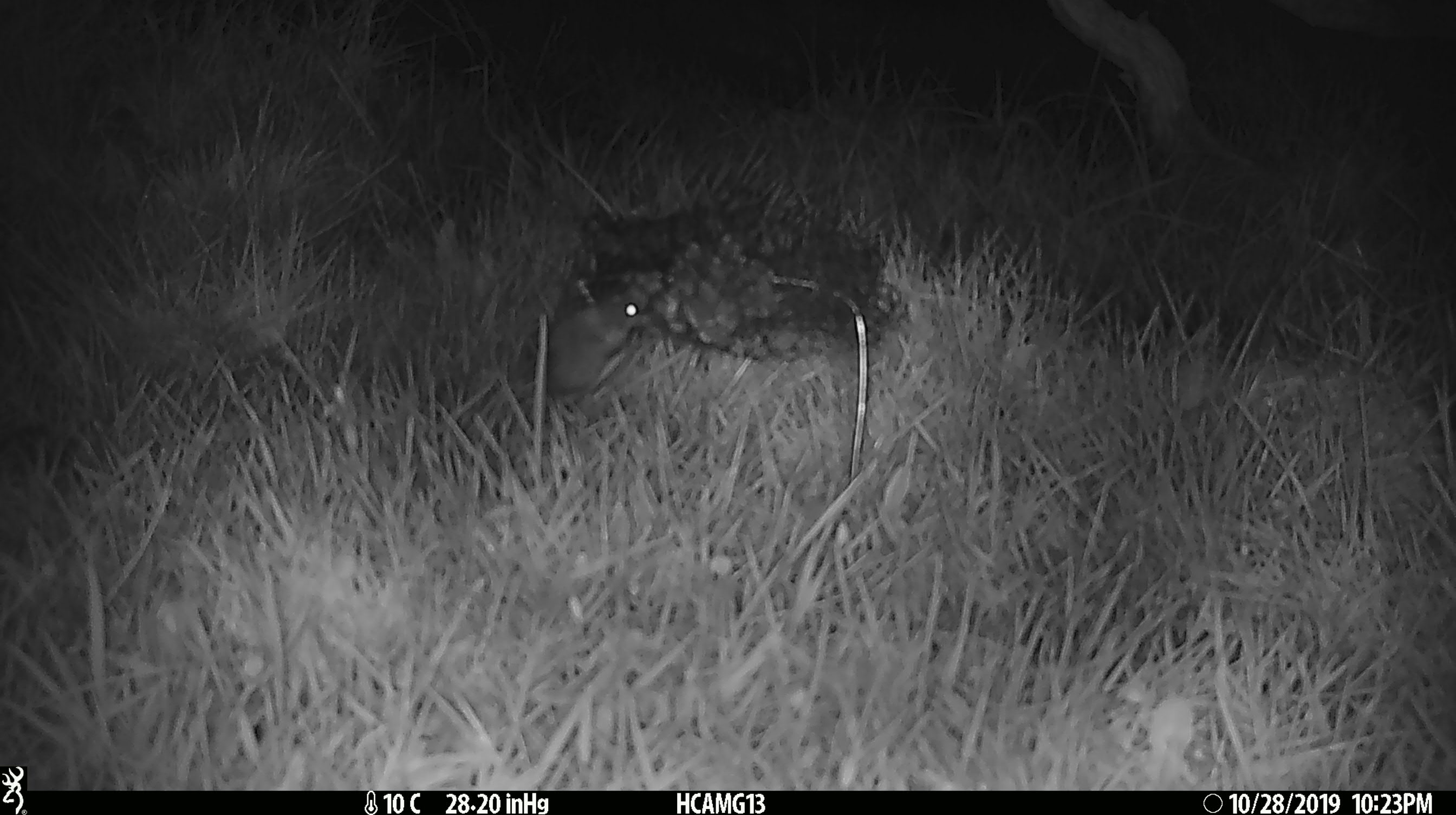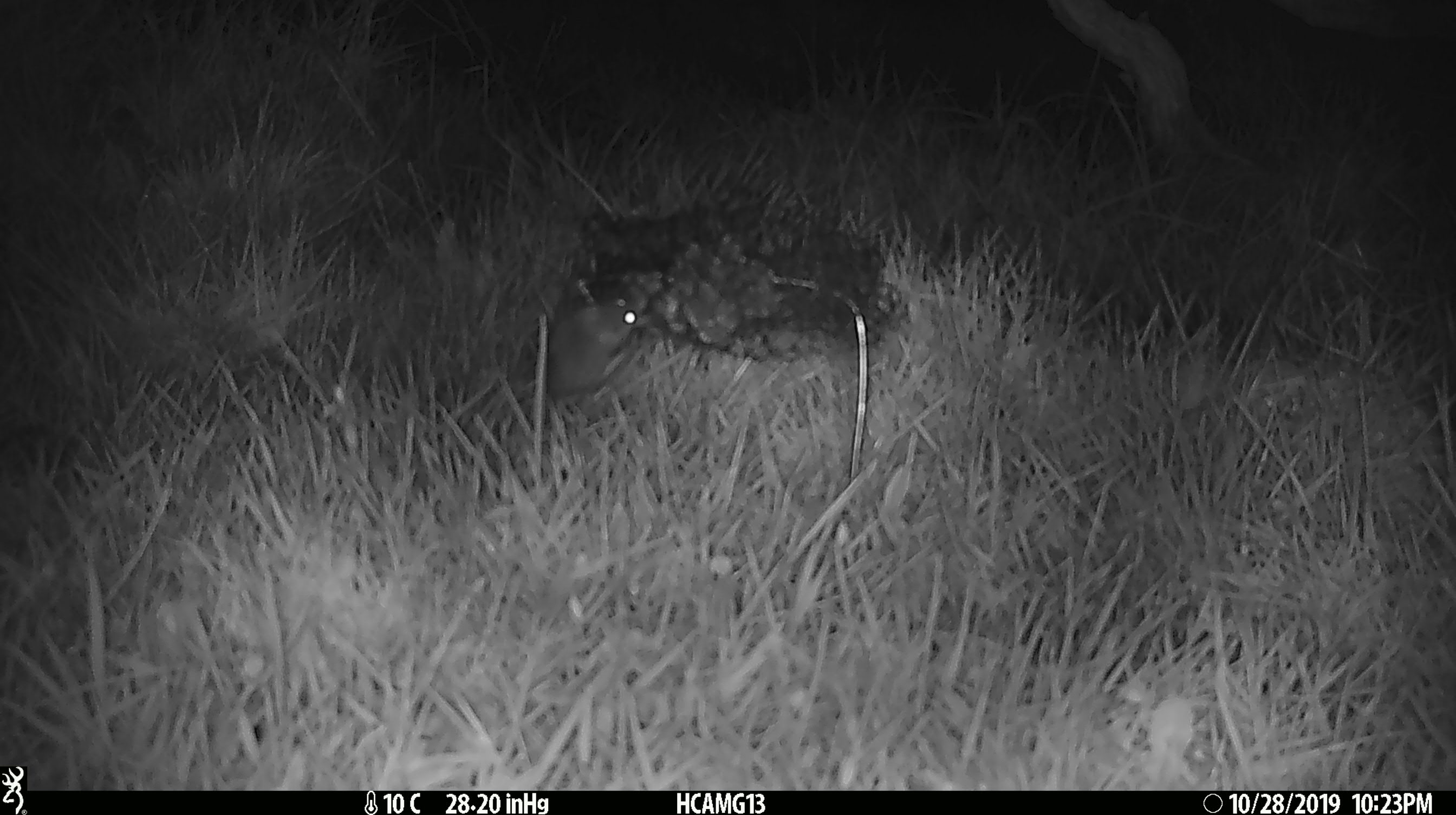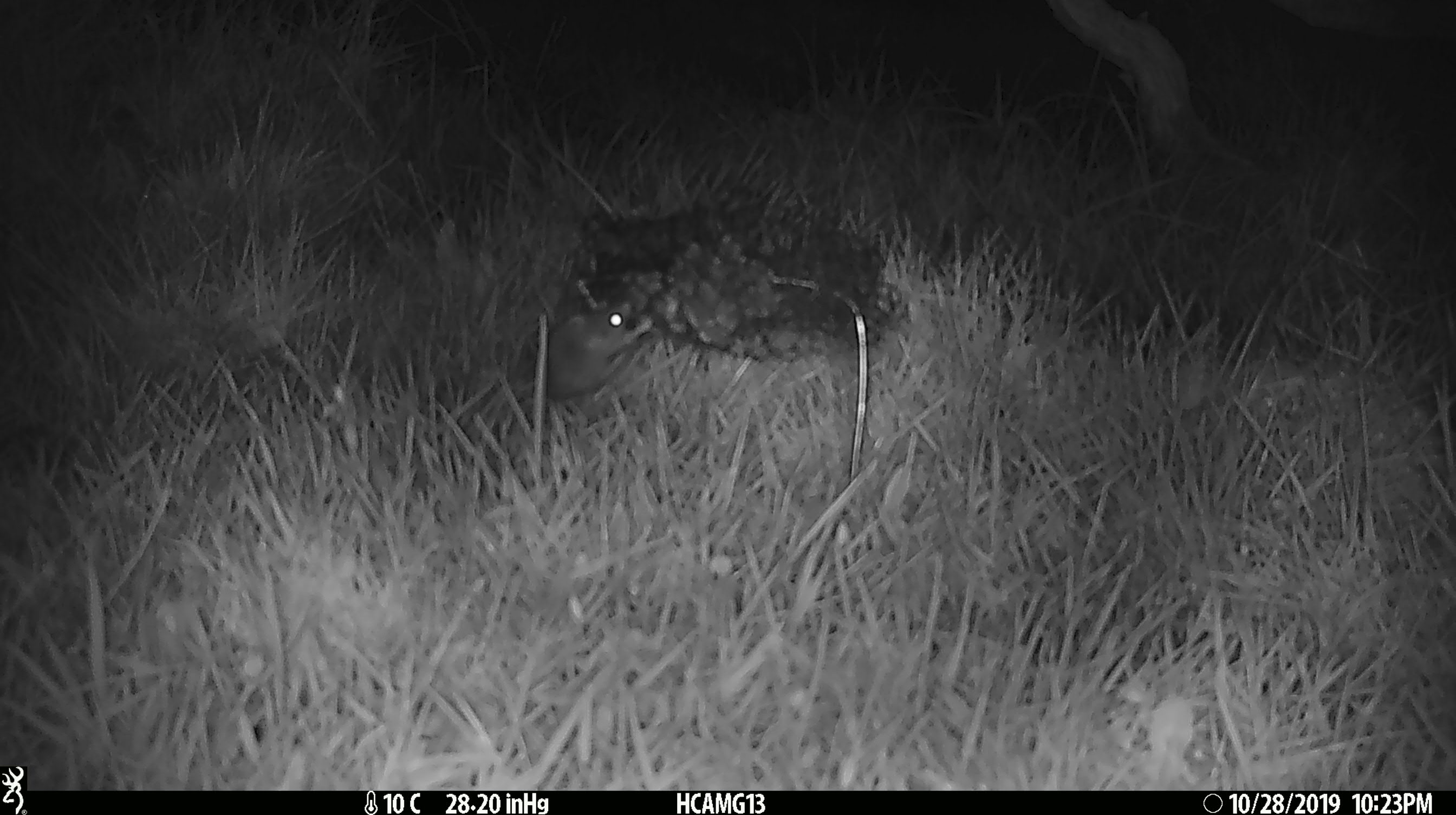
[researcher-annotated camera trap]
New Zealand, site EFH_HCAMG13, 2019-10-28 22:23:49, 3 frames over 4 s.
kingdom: Animalia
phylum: Chordata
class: Mammalia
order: Rodentia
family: Muridae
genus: Mus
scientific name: Mus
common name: mouse